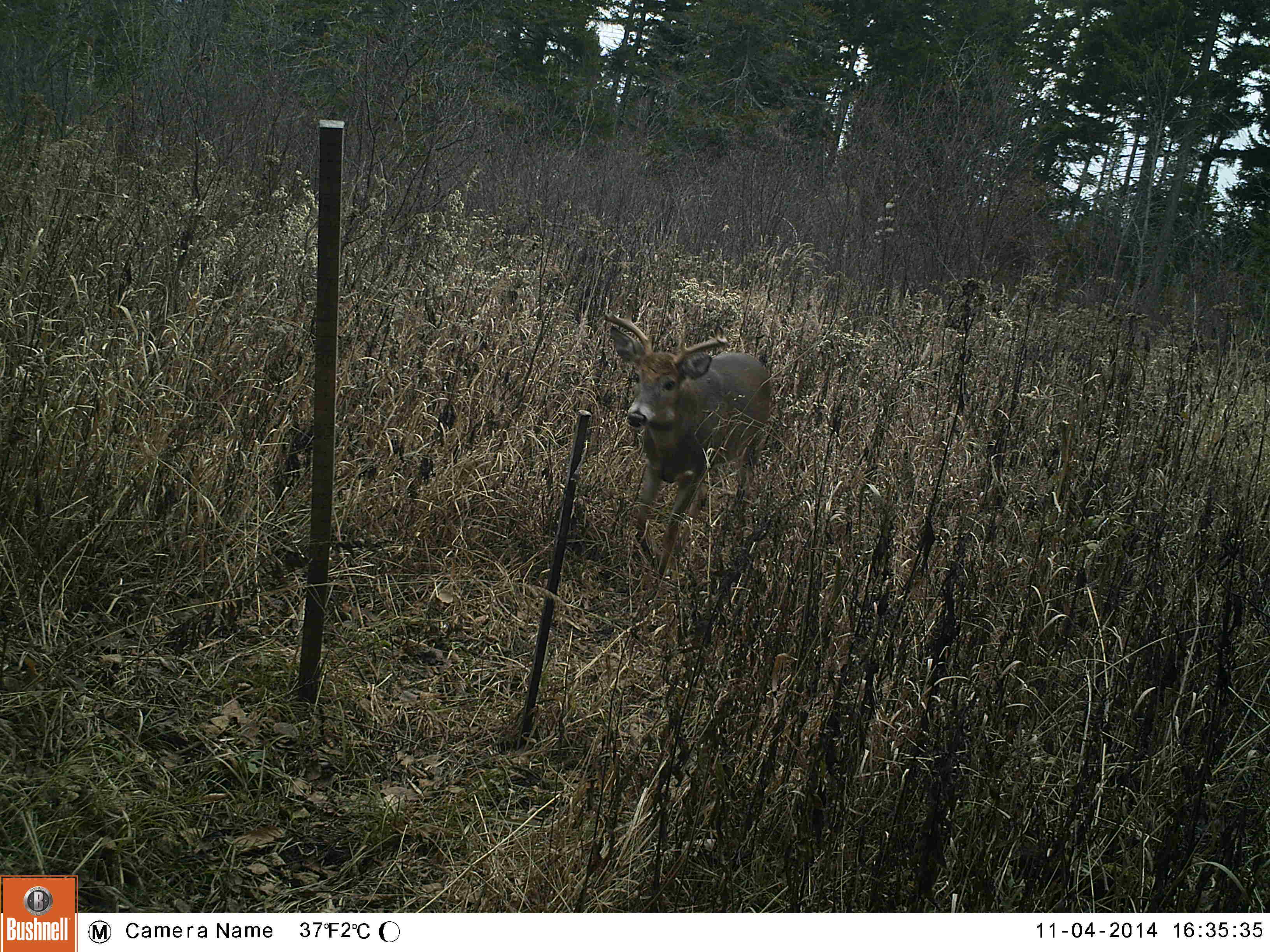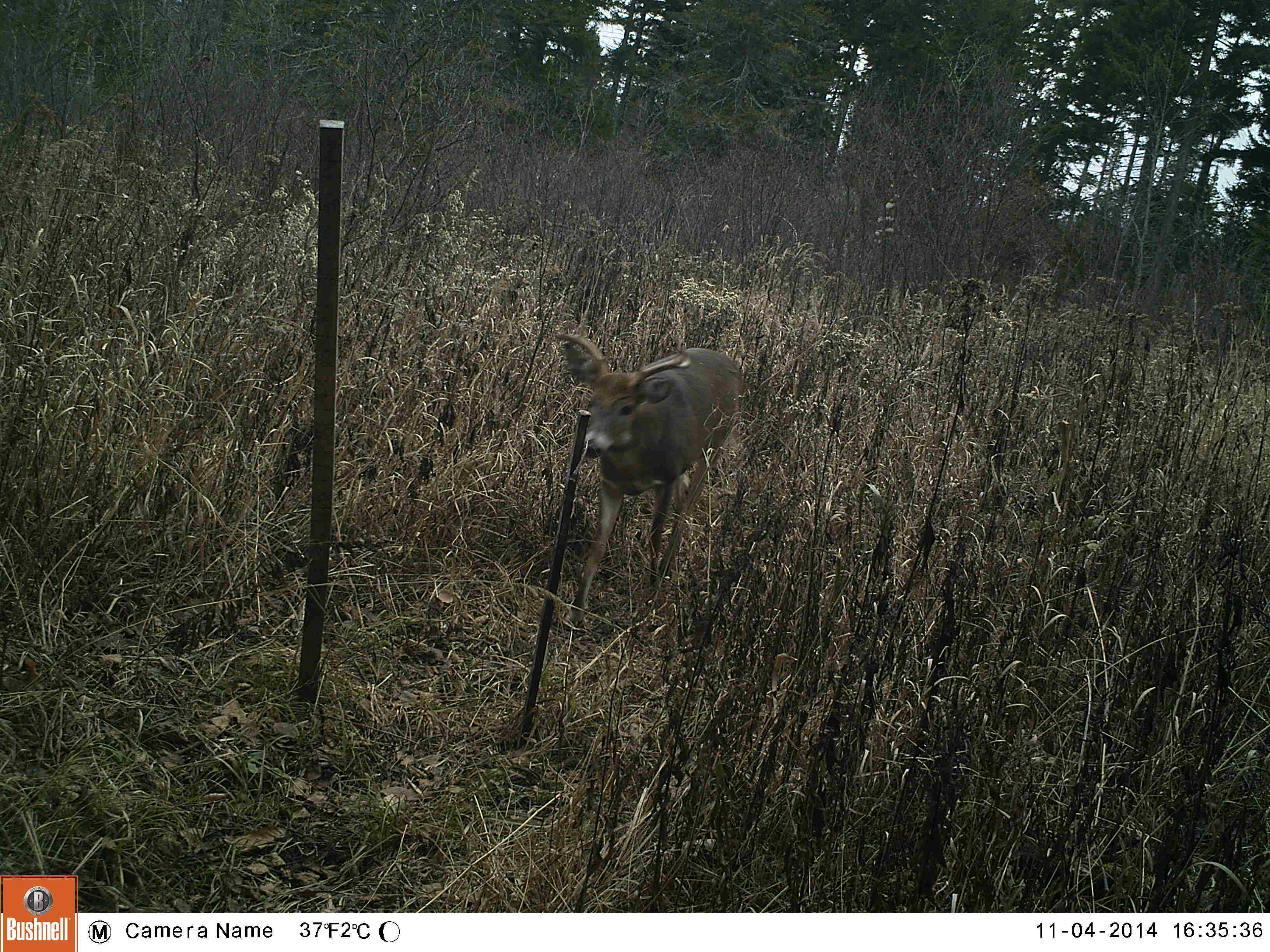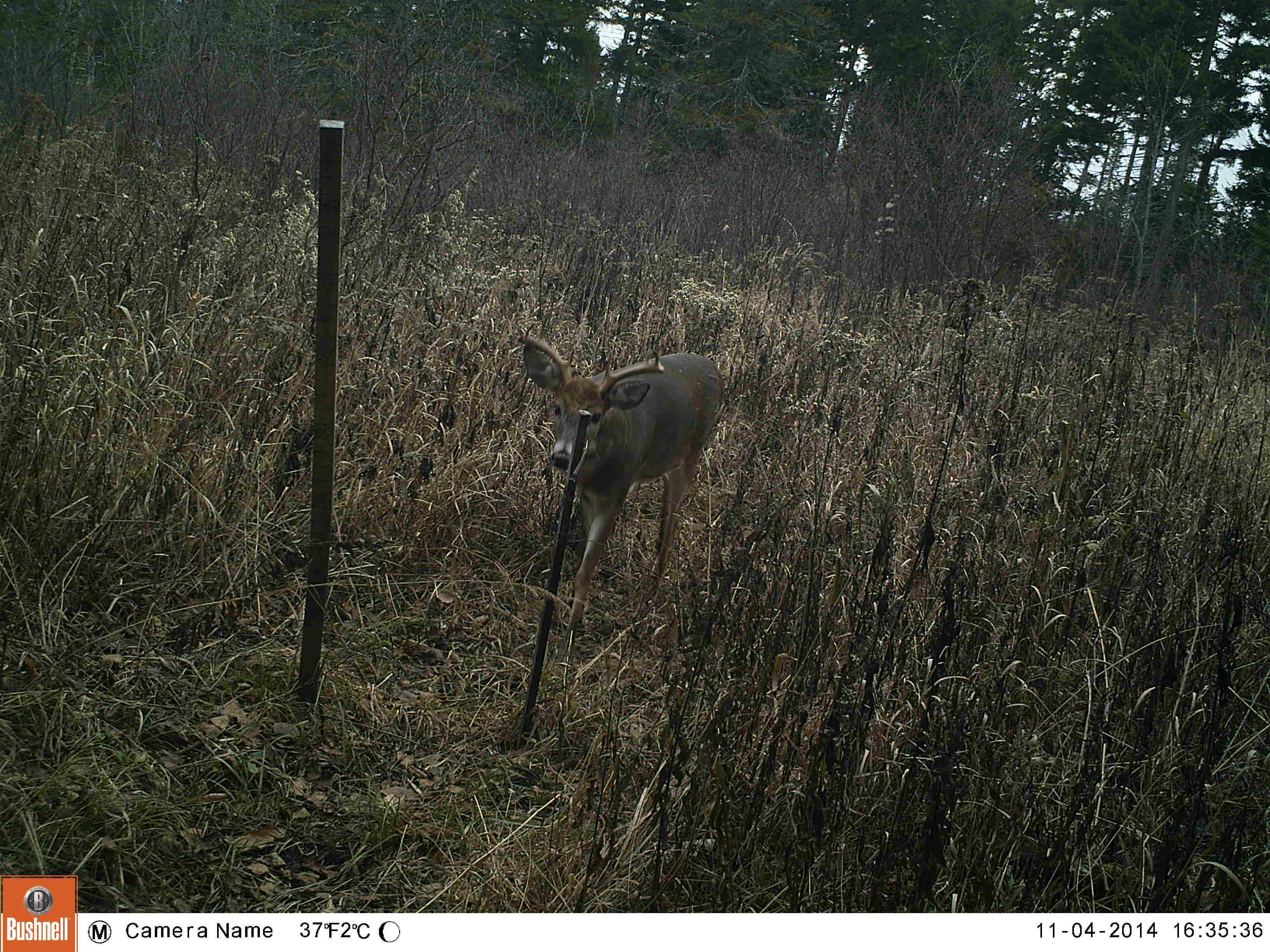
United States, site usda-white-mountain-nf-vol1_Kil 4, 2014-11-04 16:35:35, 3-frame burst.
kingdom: Animalia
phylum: Chordata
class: Mammalia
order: Artiodactyla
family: Cervidae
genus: Odocoileus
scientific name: Odocoileus virginianus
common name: white-tailed deer